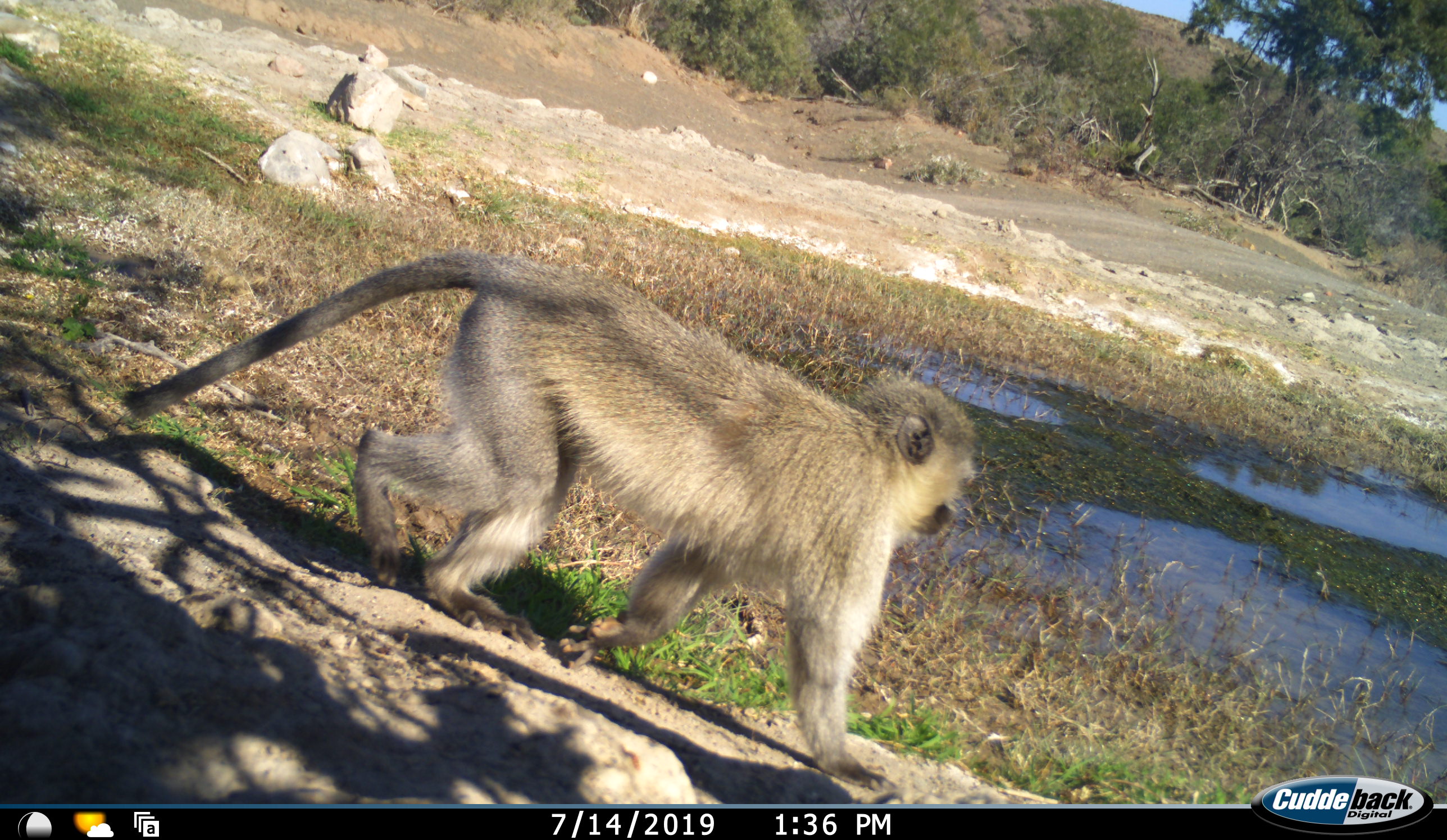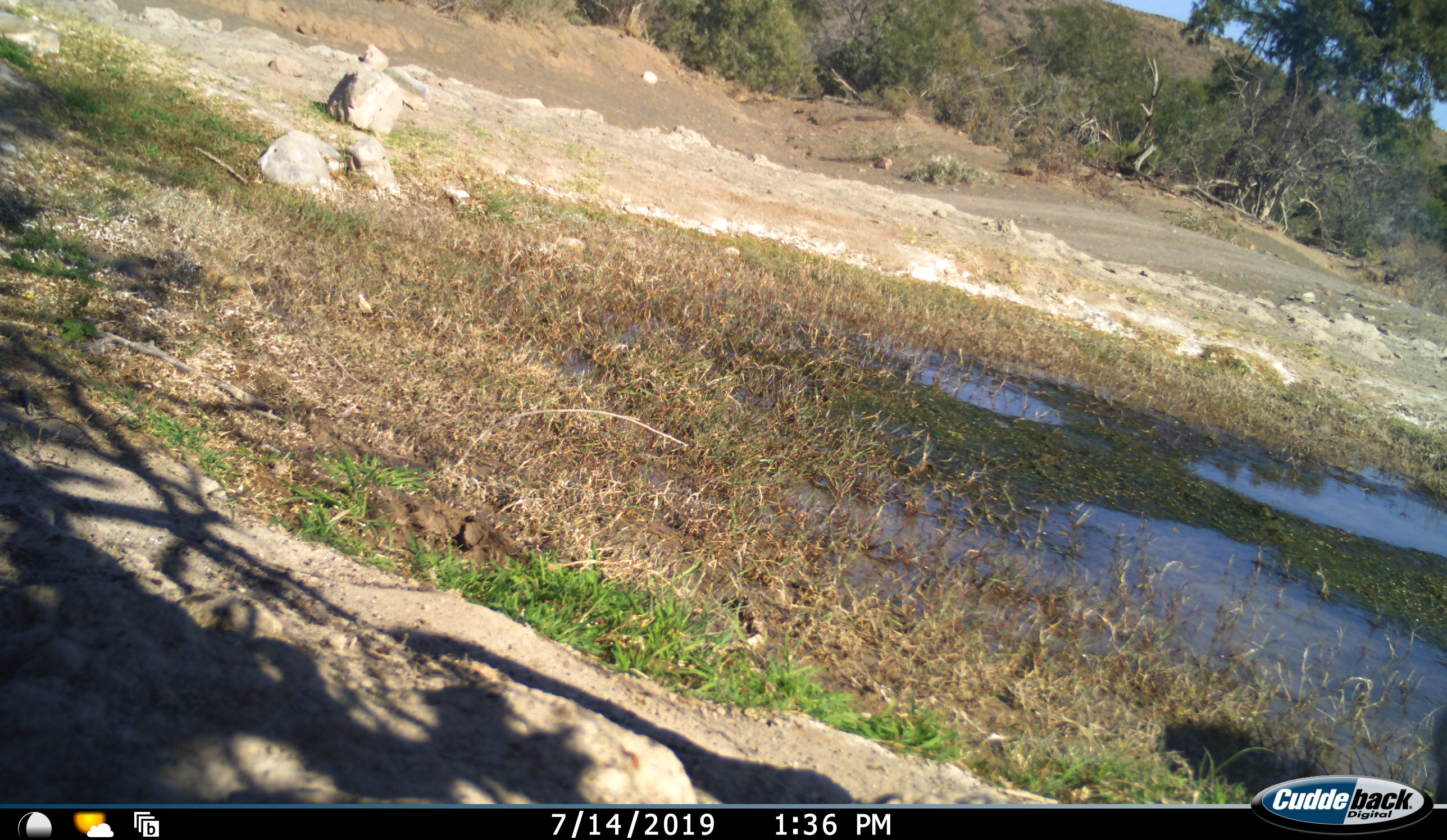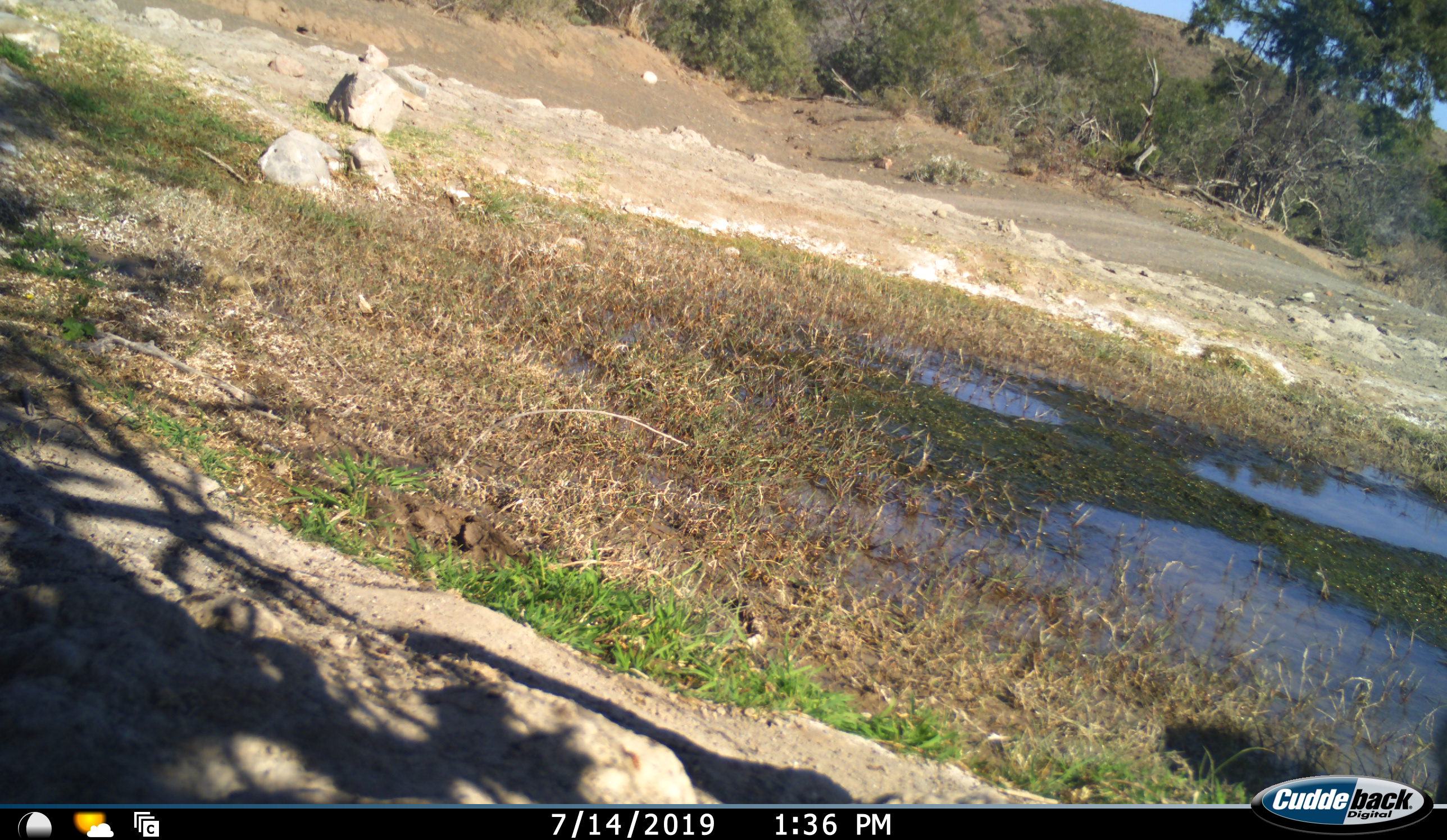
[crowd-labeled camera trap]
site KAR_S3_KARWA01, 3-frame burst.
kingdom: Animalia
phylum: Chordata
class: Mammalia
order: Primates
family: Cercopithecidae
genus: Chlorocebus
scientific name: Chlorocebus pygerythrus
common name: vervet monkey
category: monkeyvervet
Monkeyvervet (vervet monkey) (Chlorocebus pygerythrus), count 1. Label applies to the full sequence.